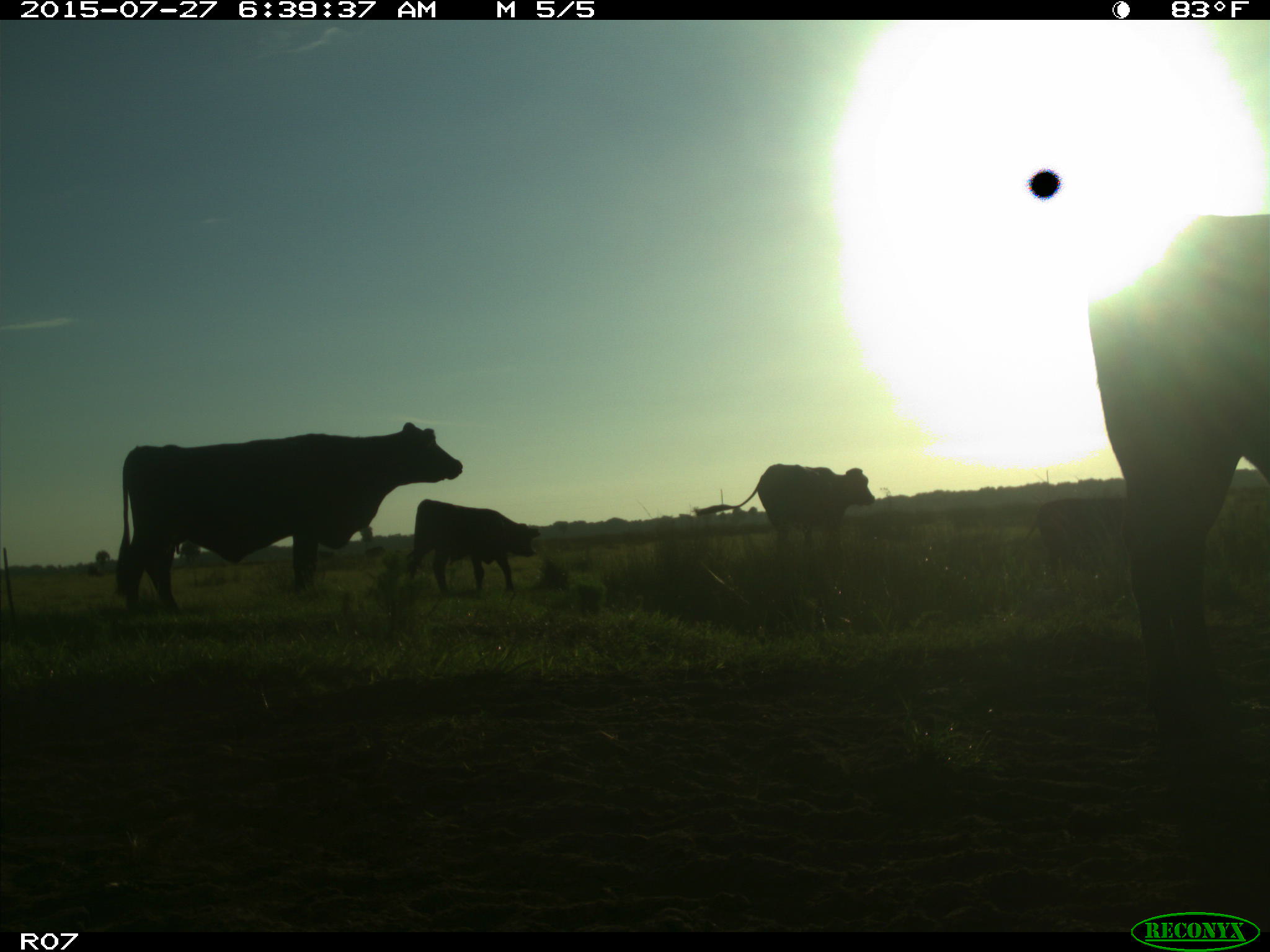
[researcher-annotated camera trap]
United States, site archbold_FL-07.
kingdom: Animalia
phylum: Chordata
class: Mammalia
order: Artiodactyla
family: Bovidae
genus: Bos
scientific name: Bos taurus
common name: domestic cow